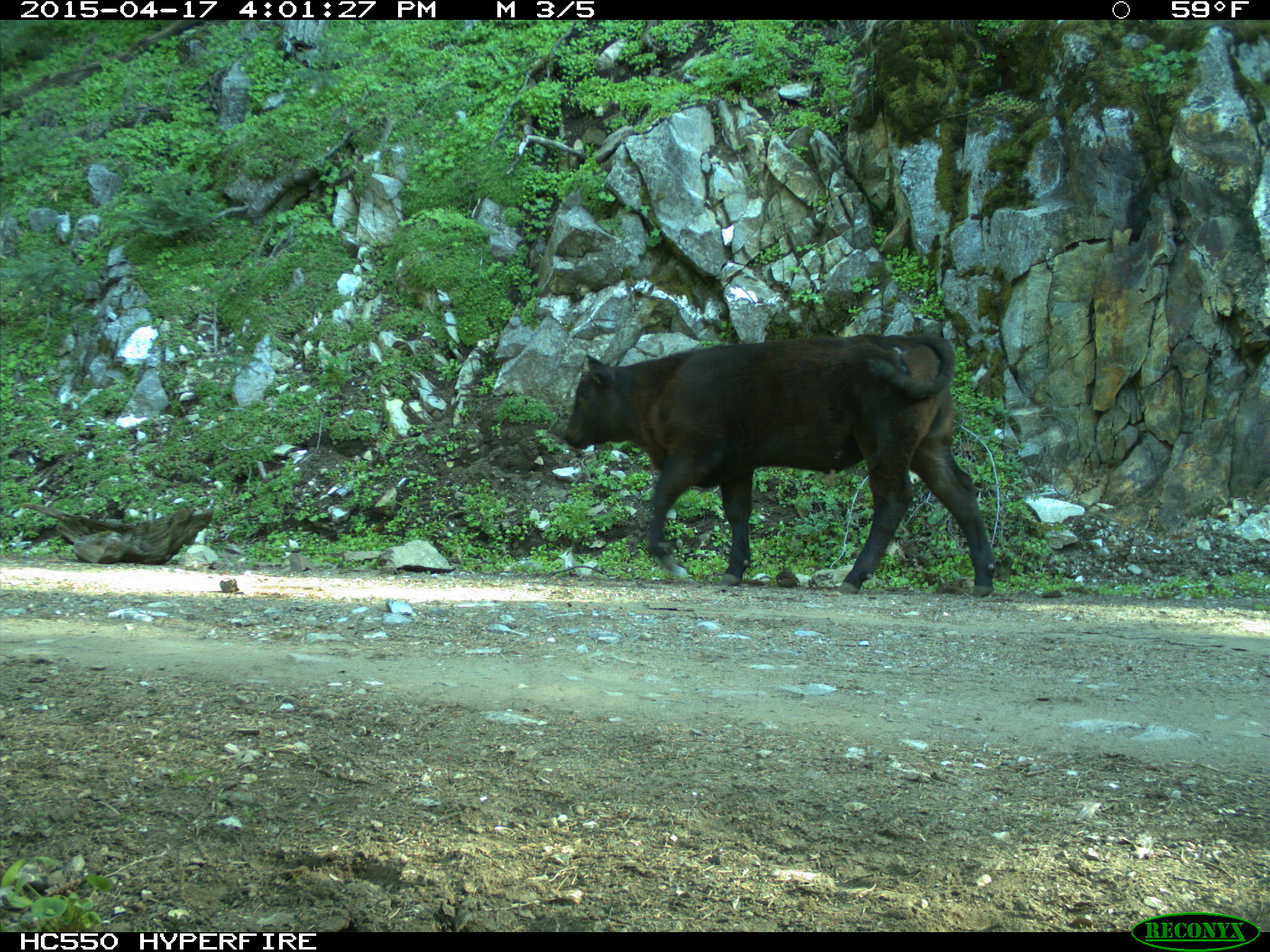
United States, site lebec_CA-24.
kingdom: Animalia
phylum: Chordata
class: Mammalia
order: Artiodactyla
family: Bovidae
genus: Bos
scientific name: Bos taurus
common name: domestic cow